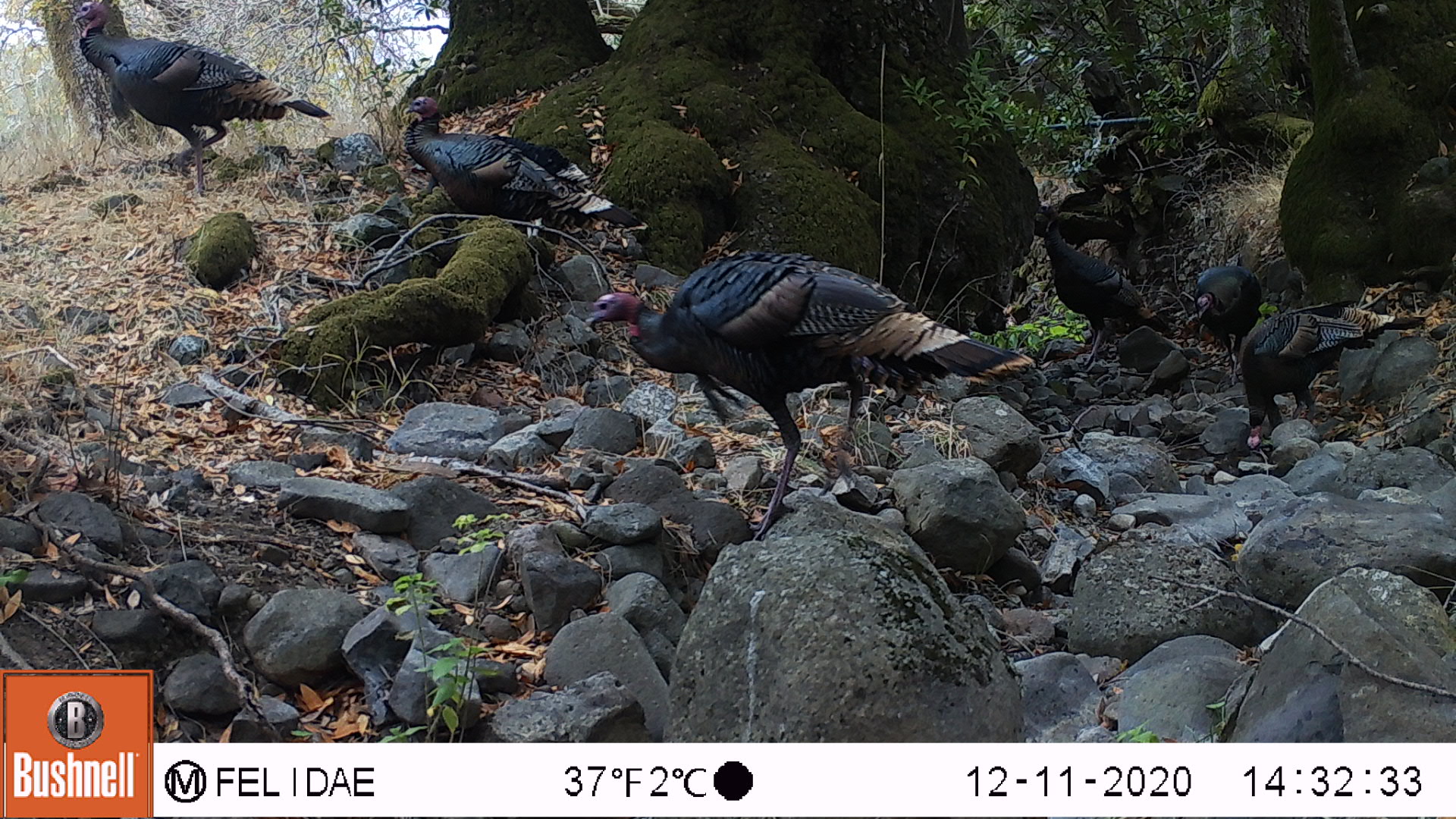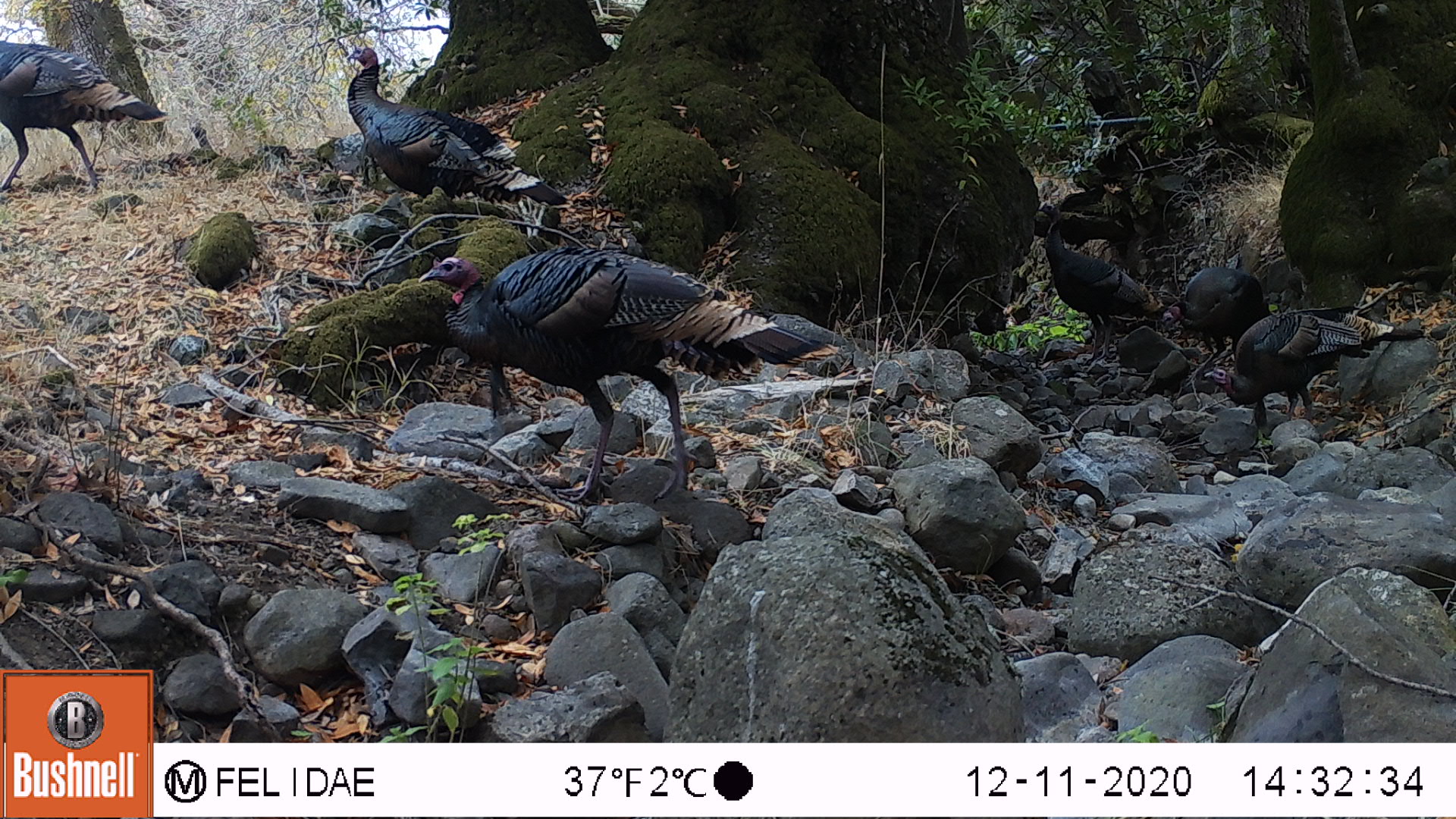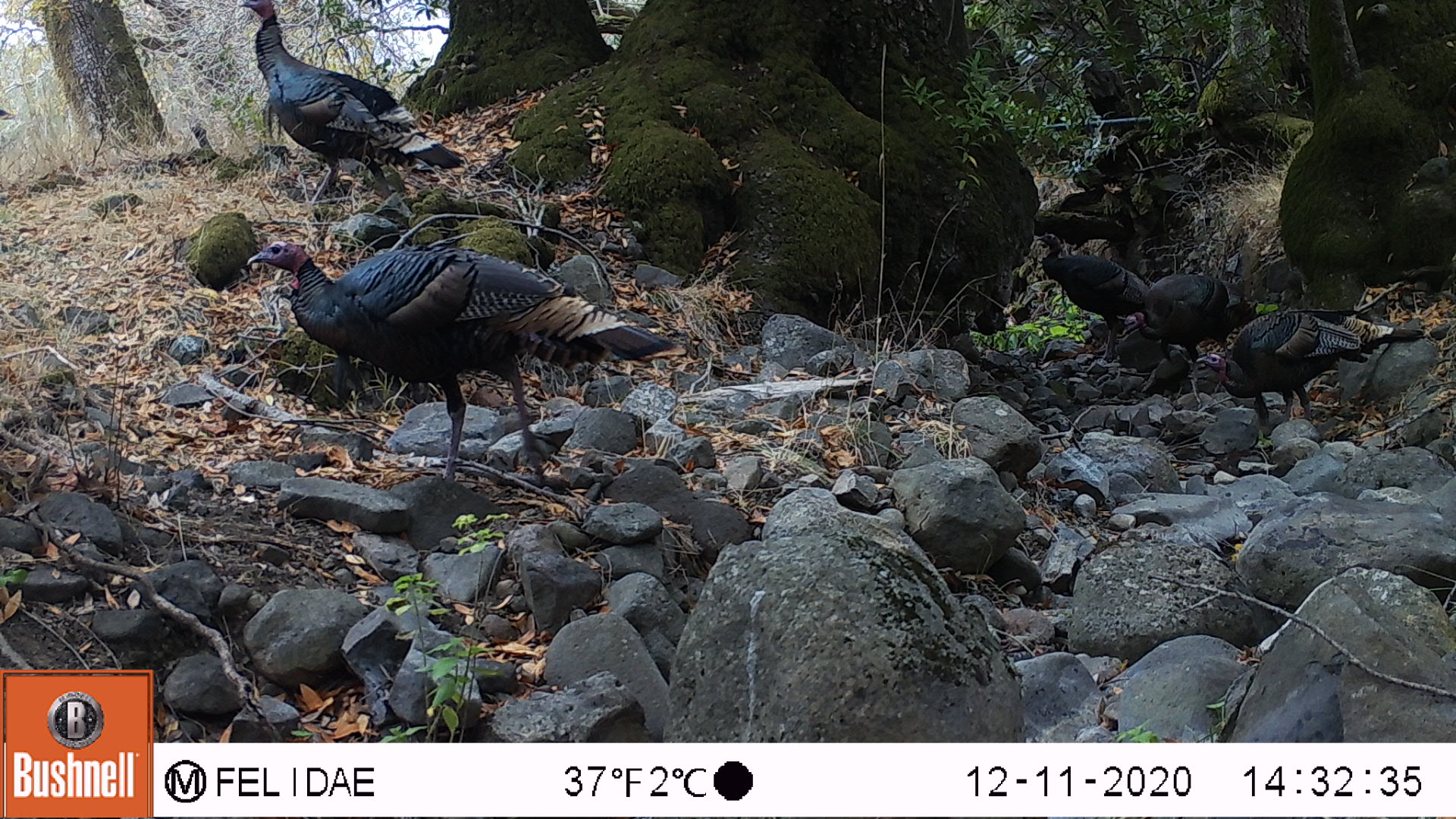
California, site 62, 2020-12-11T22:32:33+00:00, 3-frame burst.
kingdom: Animalia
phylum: Chordata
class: Aves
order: Galliformes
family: Phasianidae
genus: Meleagris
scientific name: Meleagris gallopavo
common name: turkey